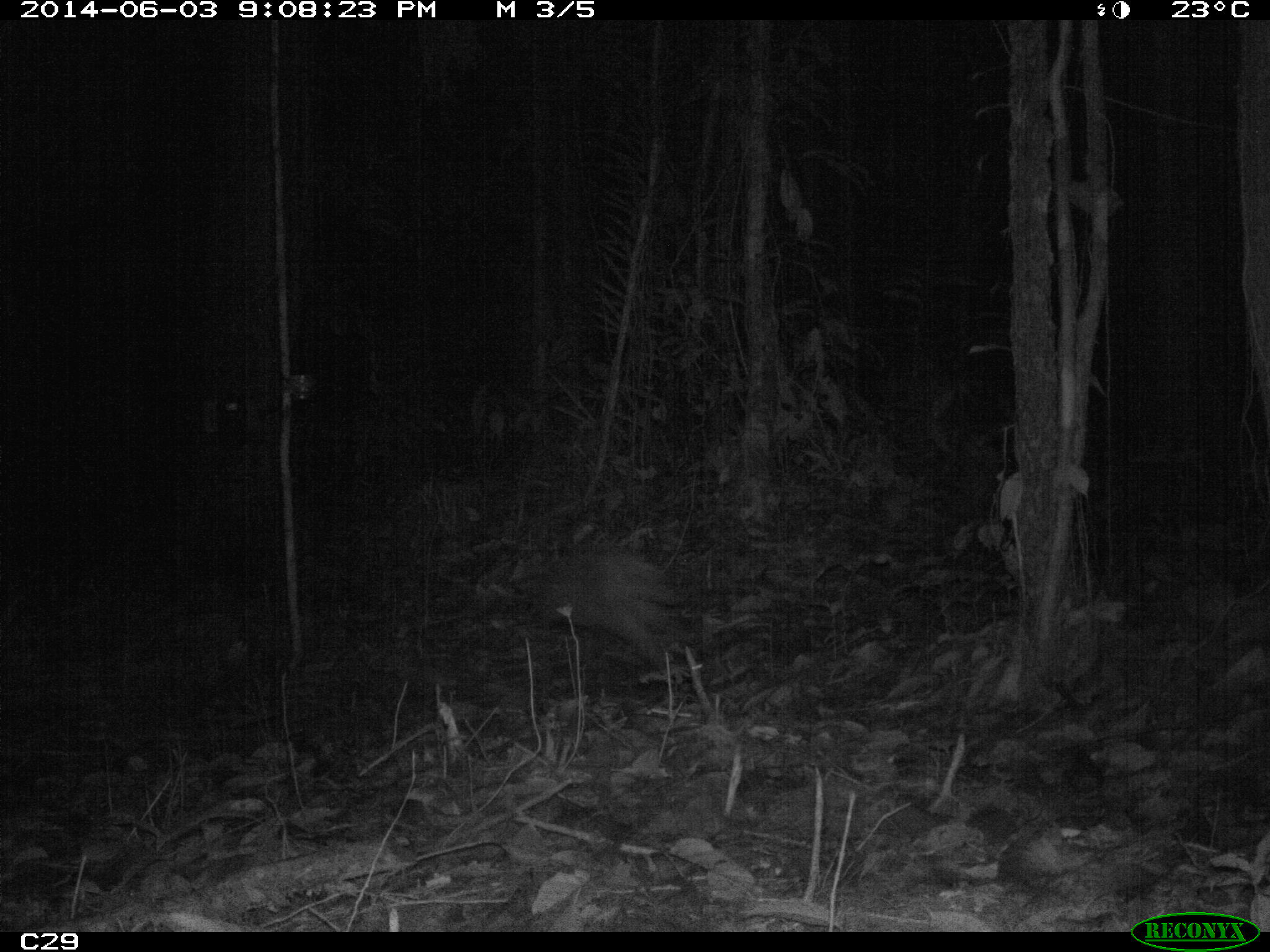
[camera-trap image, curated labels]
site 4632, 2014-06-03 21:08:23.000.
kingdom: Animalia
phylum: Chordata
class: Mammalia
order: Cingulata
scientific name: Cingulata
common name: armadillo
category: unknown armadillo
Unknown armadillo (armadillo) (Cingulata), count 1, age adult.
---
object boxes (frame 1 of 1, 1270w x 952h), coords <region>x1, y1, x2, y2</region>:
unknown armadillo: <region>509, 545, 681, 675</region>